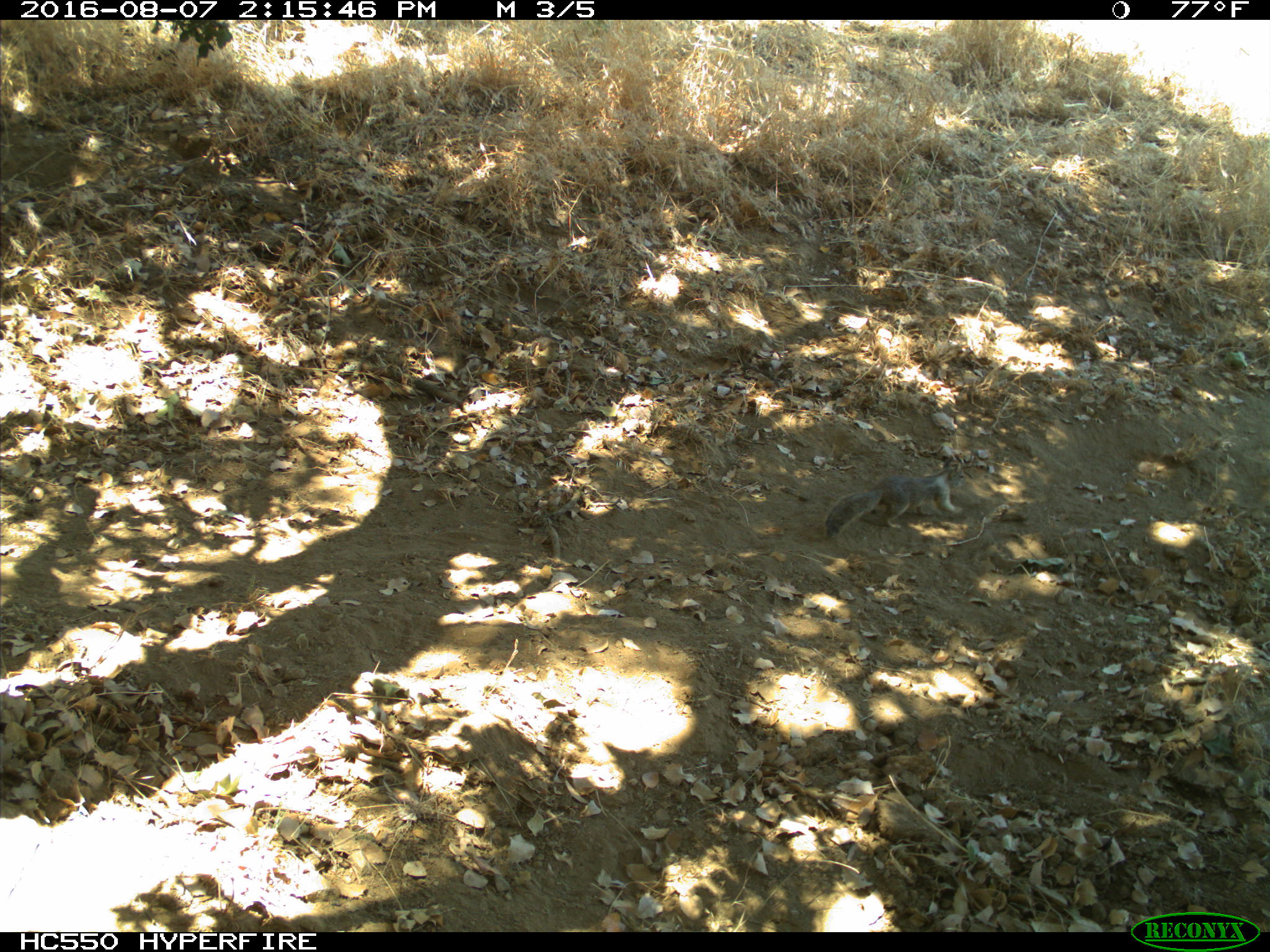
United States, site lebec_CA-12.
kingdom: Animalia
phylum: Chordata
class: Mammalia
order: Rodentia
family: Sciuridae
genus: Otospermophilus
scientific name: Otospermophilus beecheyi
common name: california ground squirrel